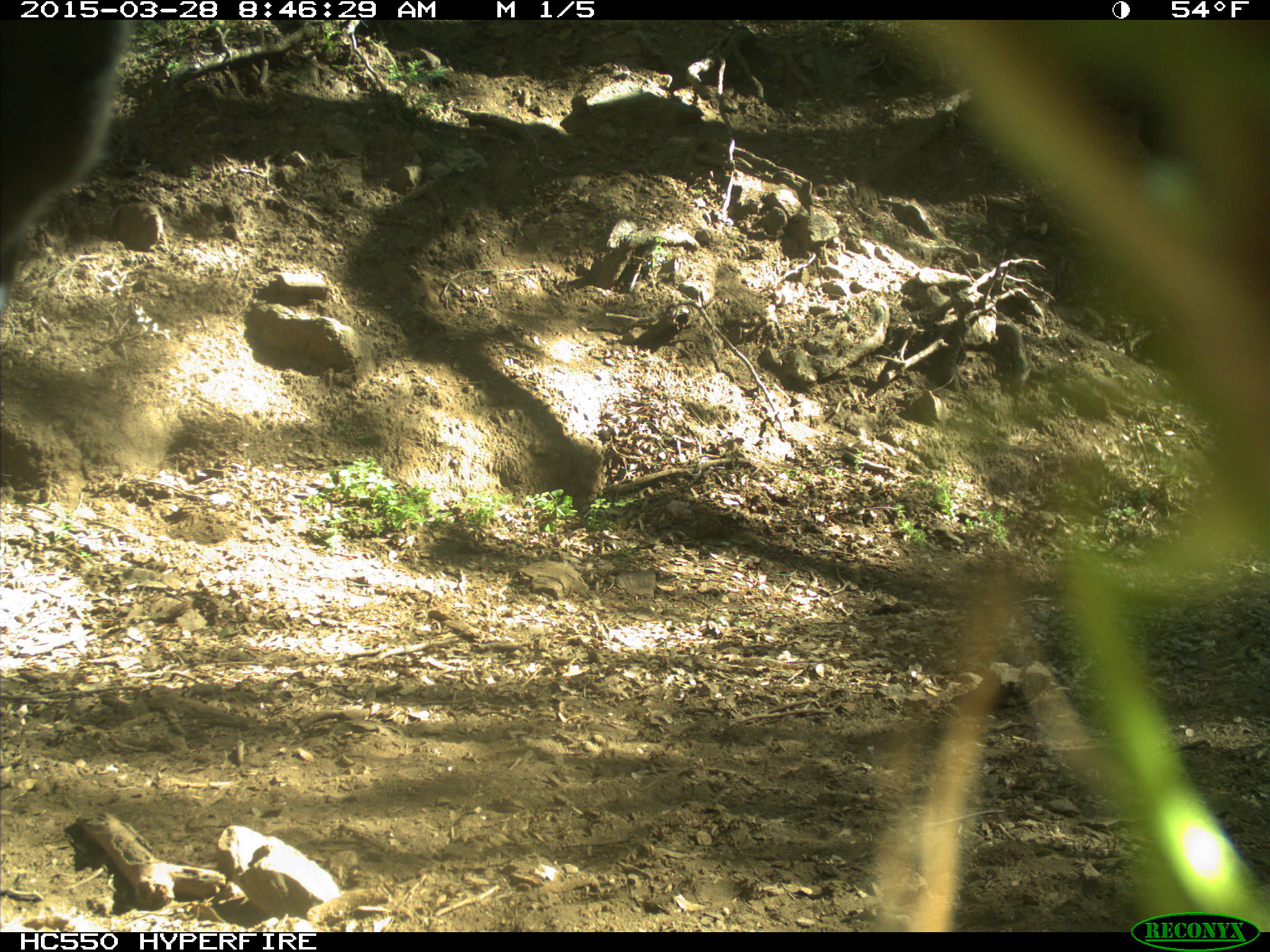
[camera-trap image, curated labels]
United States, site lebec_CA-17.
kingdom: Animalia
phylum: Chordata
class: Mammalia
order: Artiodactyla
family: Bovidae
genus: Bos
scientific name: Bos taurus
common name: domestic cow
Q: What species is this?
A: Bos taurus (domestic cow).